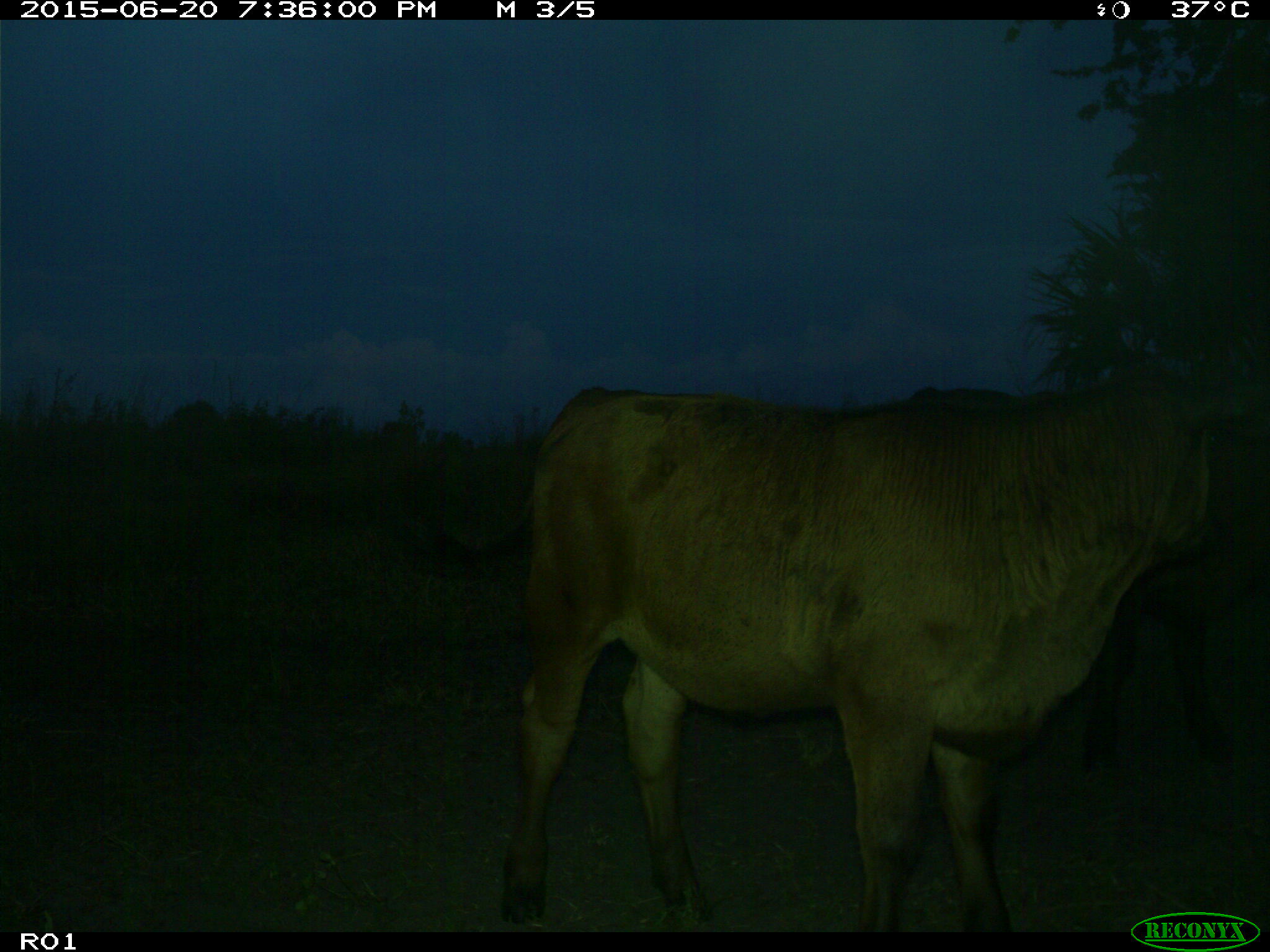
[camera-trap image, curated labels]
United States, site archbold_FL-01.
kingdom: Animalia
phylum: Chordata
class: Mammalia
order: Artiodactyla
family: Bovidae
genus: Bos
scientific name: Bos taurus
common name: domestic cow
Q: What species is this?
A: Bos taurus (domestic cow).